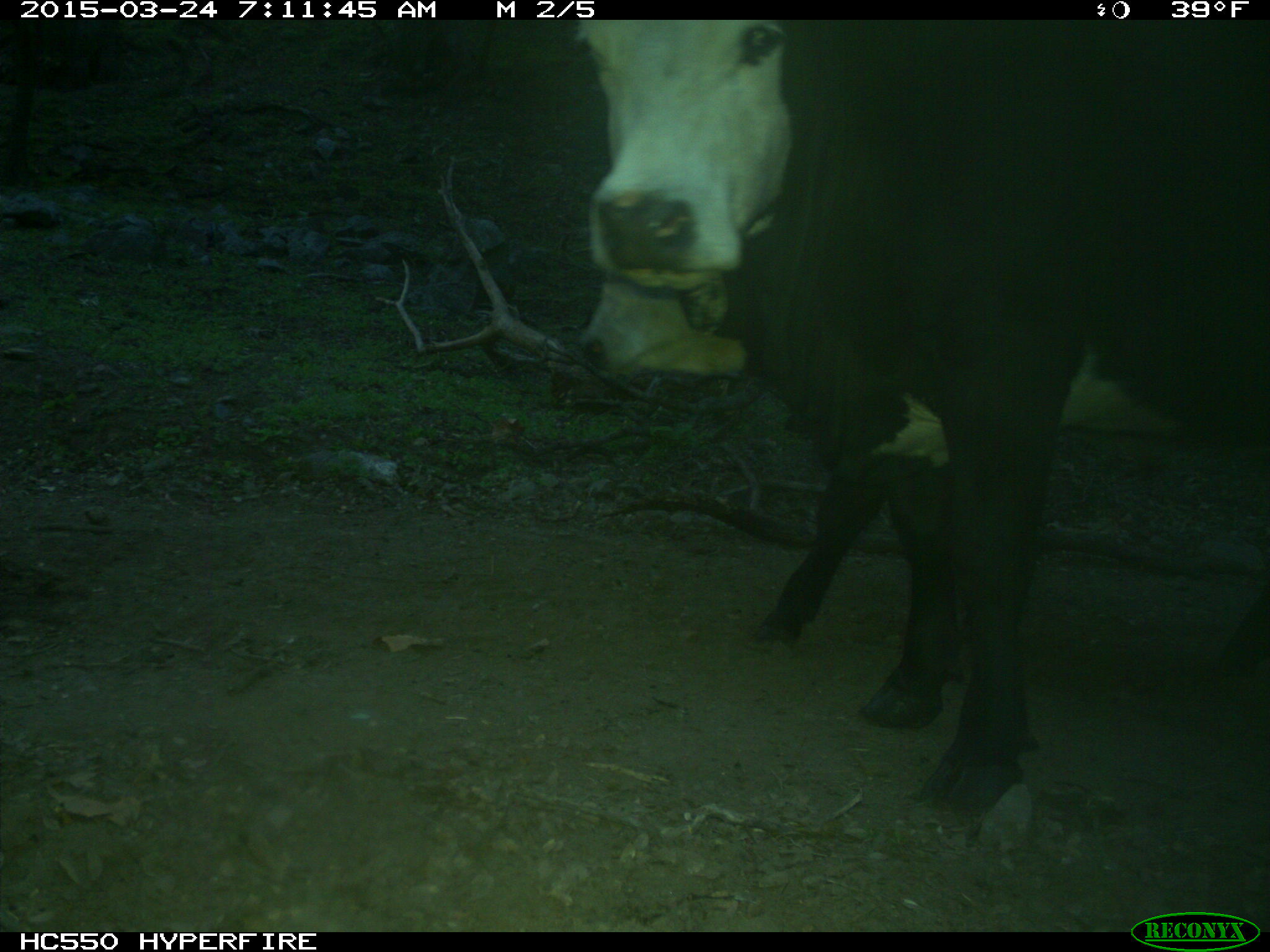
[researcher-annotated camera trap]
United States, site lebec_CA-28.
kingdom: Animalia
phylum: Chordata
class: Mammalia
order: Artiodactyla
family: Bovidae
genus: Bos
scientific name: Bos taurus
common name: domestic cow